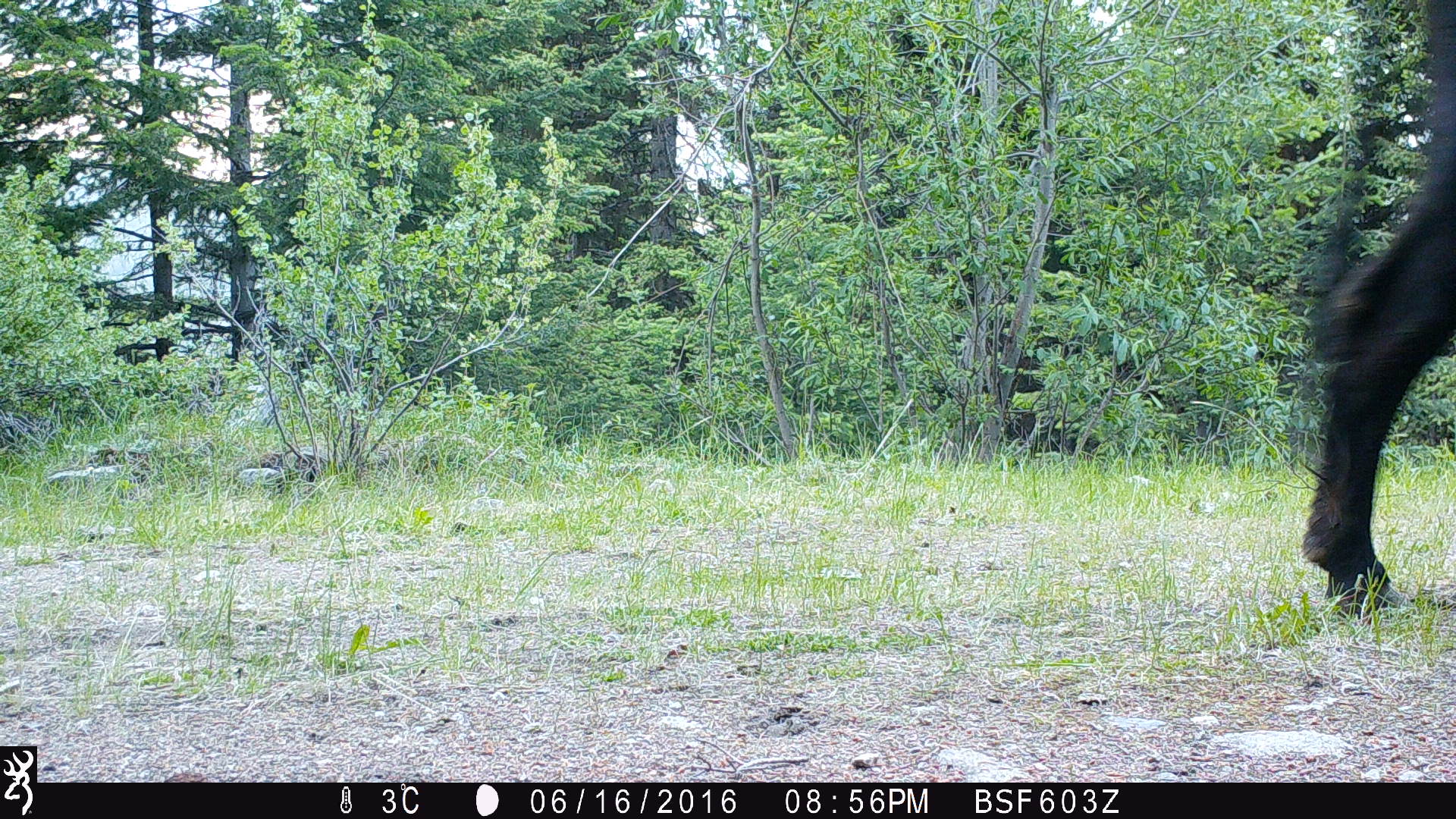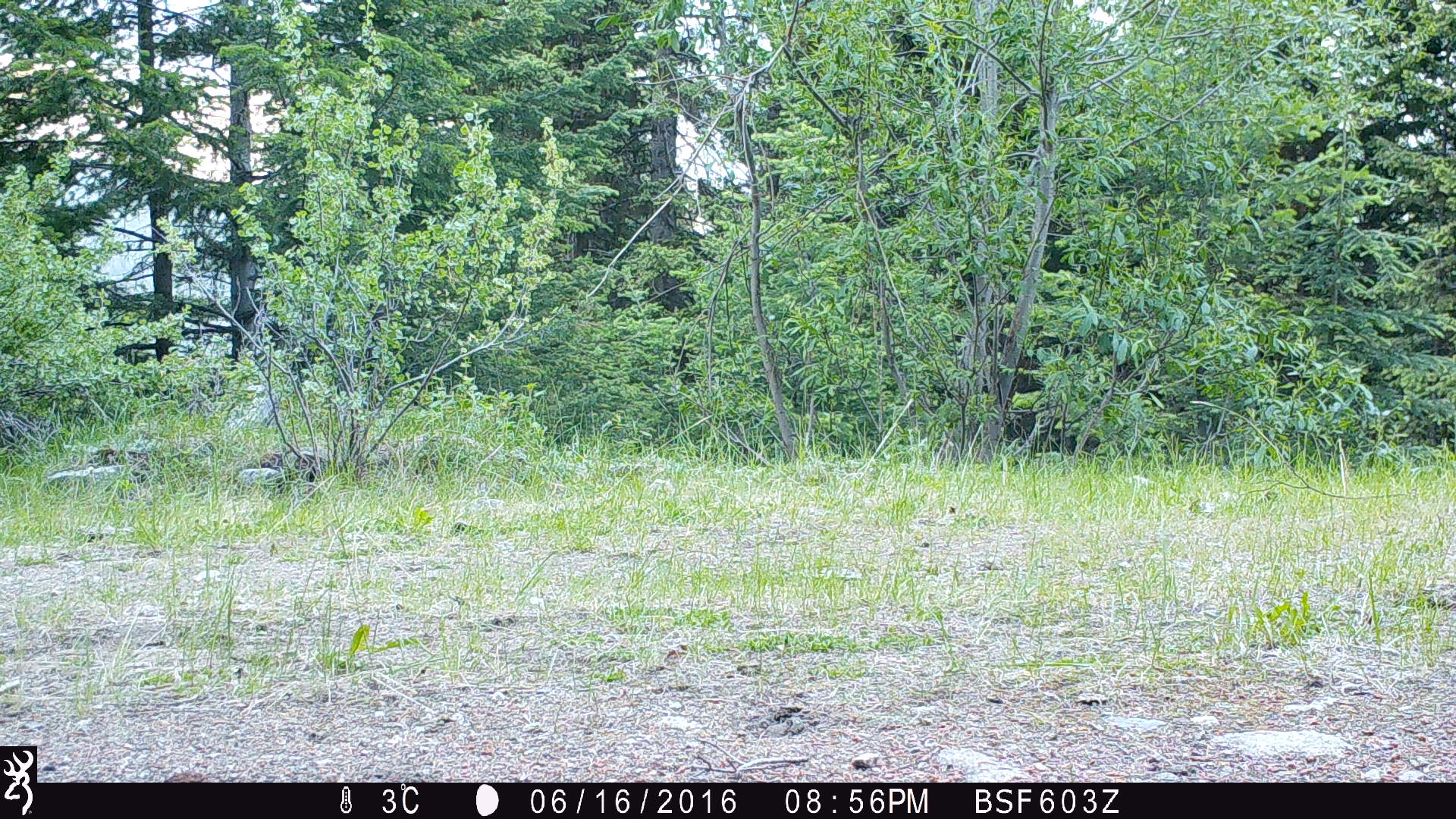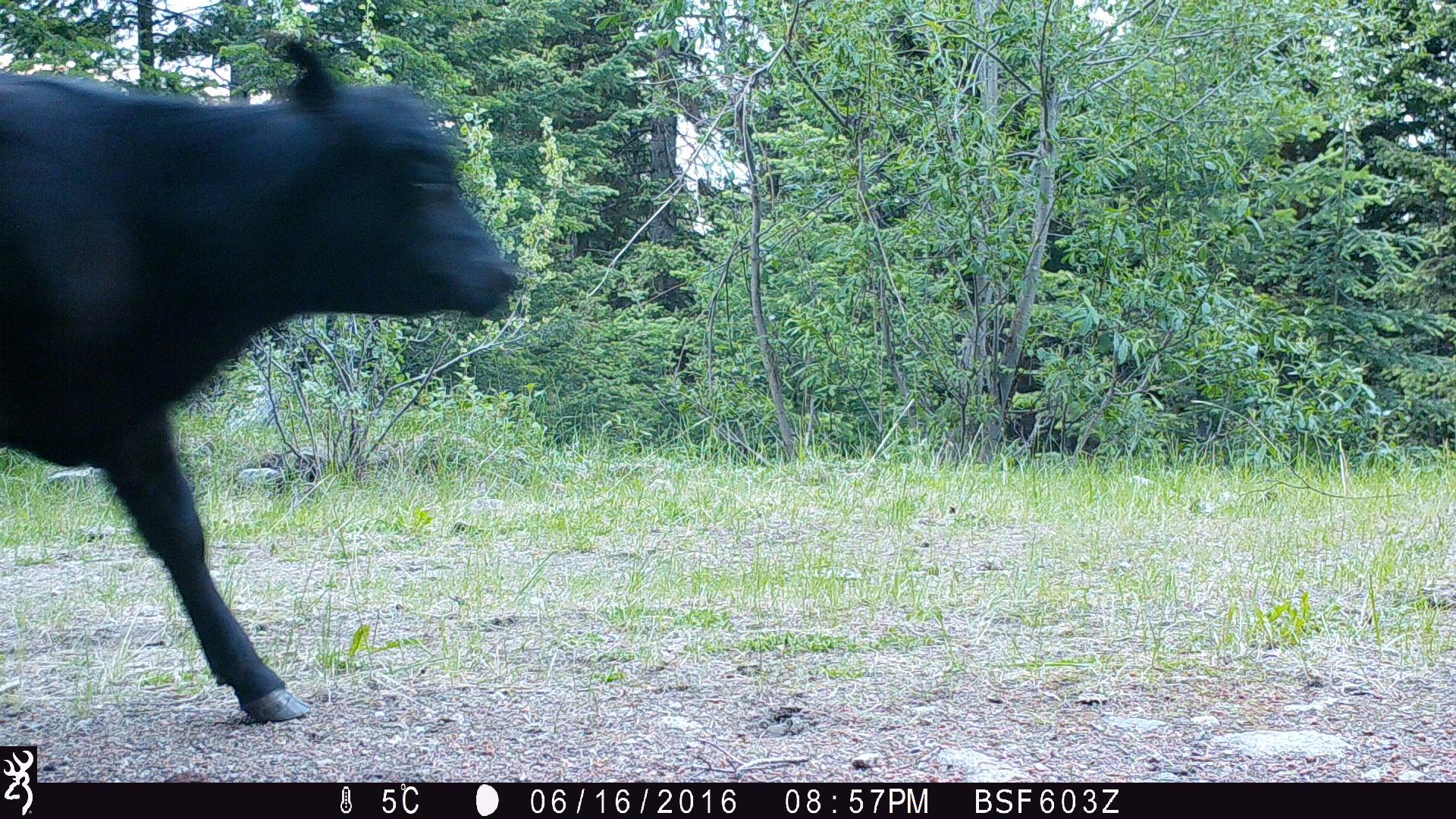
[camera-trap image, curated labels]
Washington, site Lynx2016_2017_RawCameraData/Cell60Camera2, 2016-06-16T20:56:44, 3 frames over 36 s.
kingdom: Animalia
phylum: Chordata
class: Mammalia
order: Artiodactyla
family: Bovidae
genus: Bos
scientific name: Bos taurus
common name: domestic cattle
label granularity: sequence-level